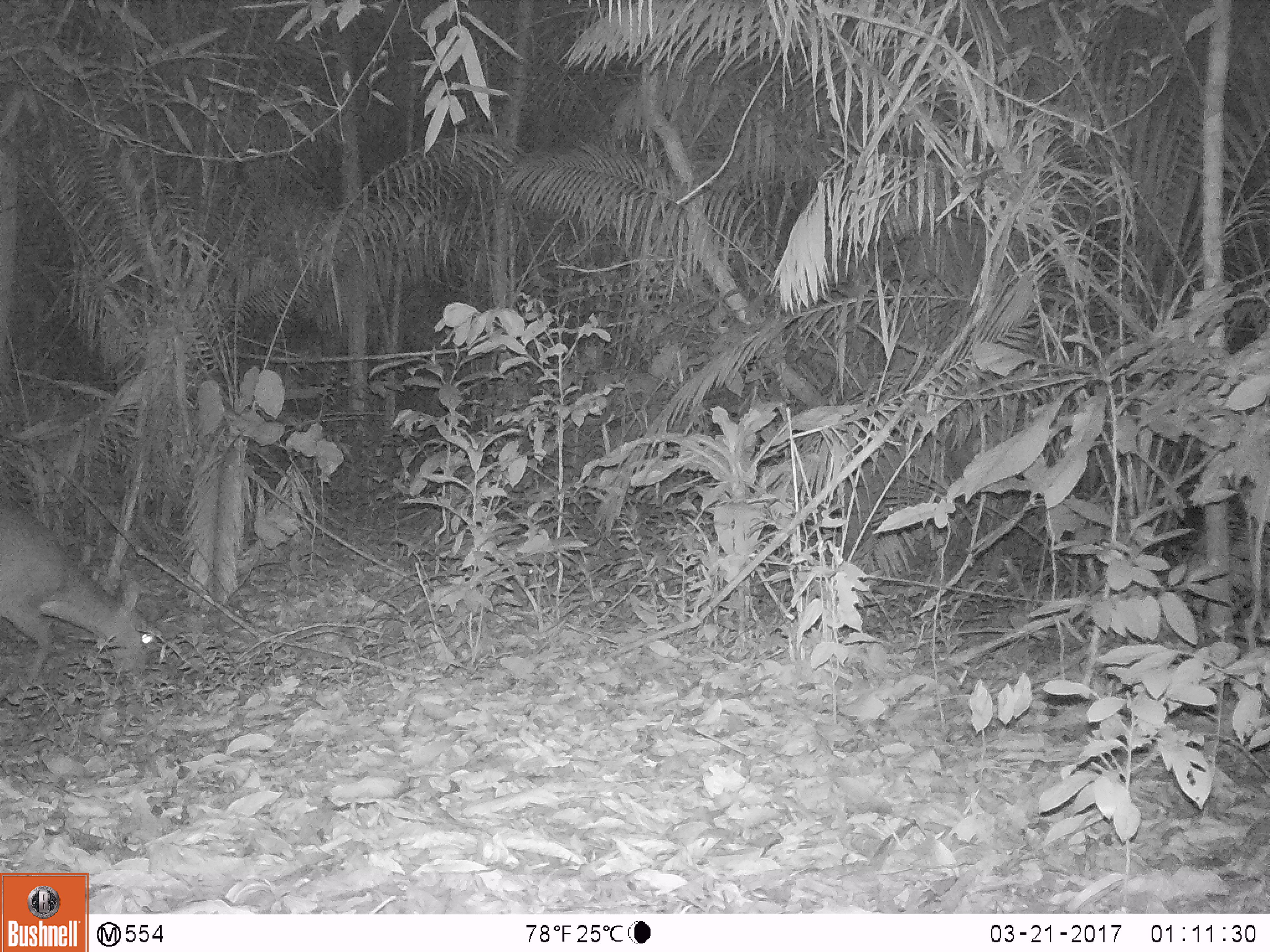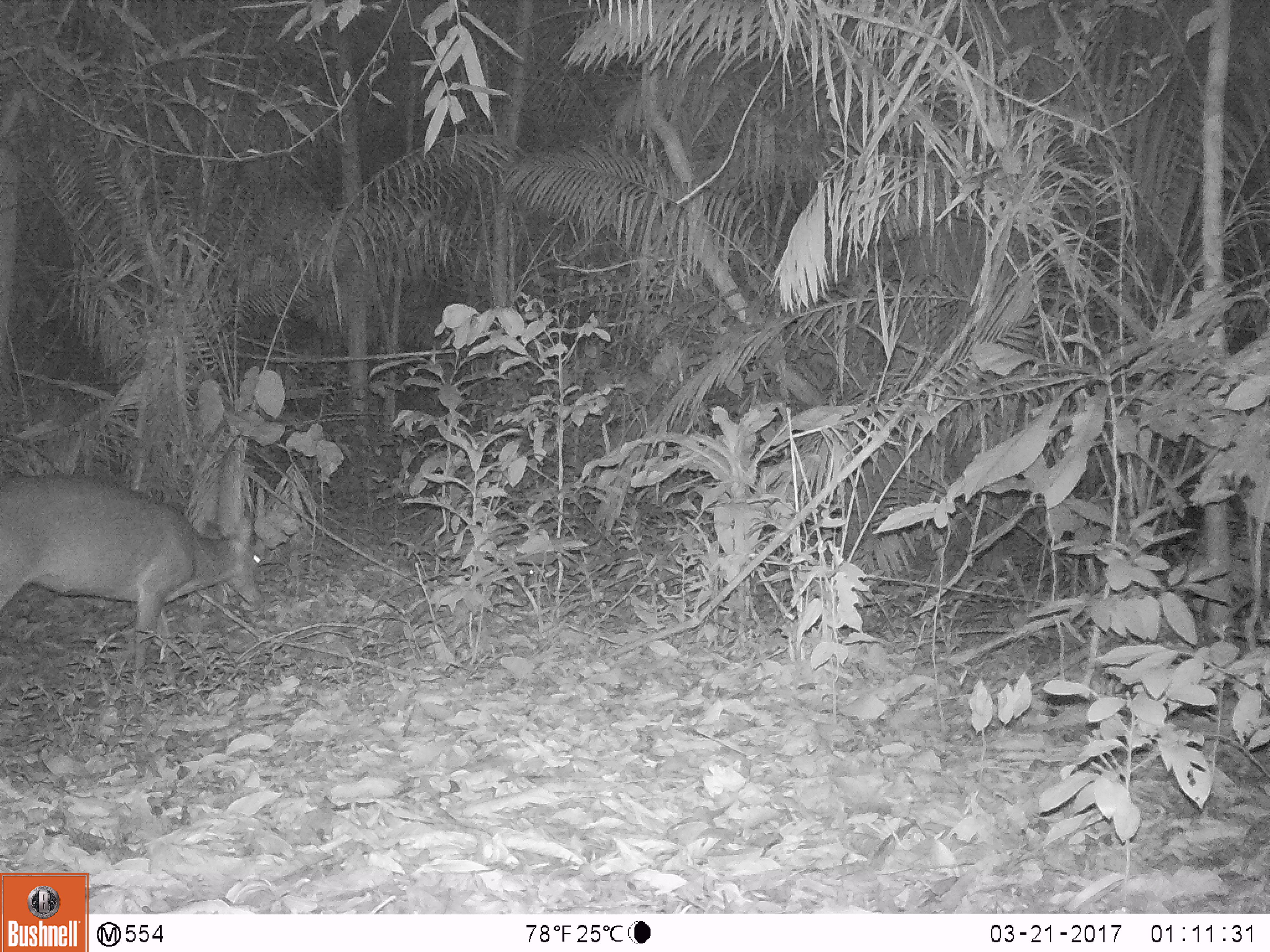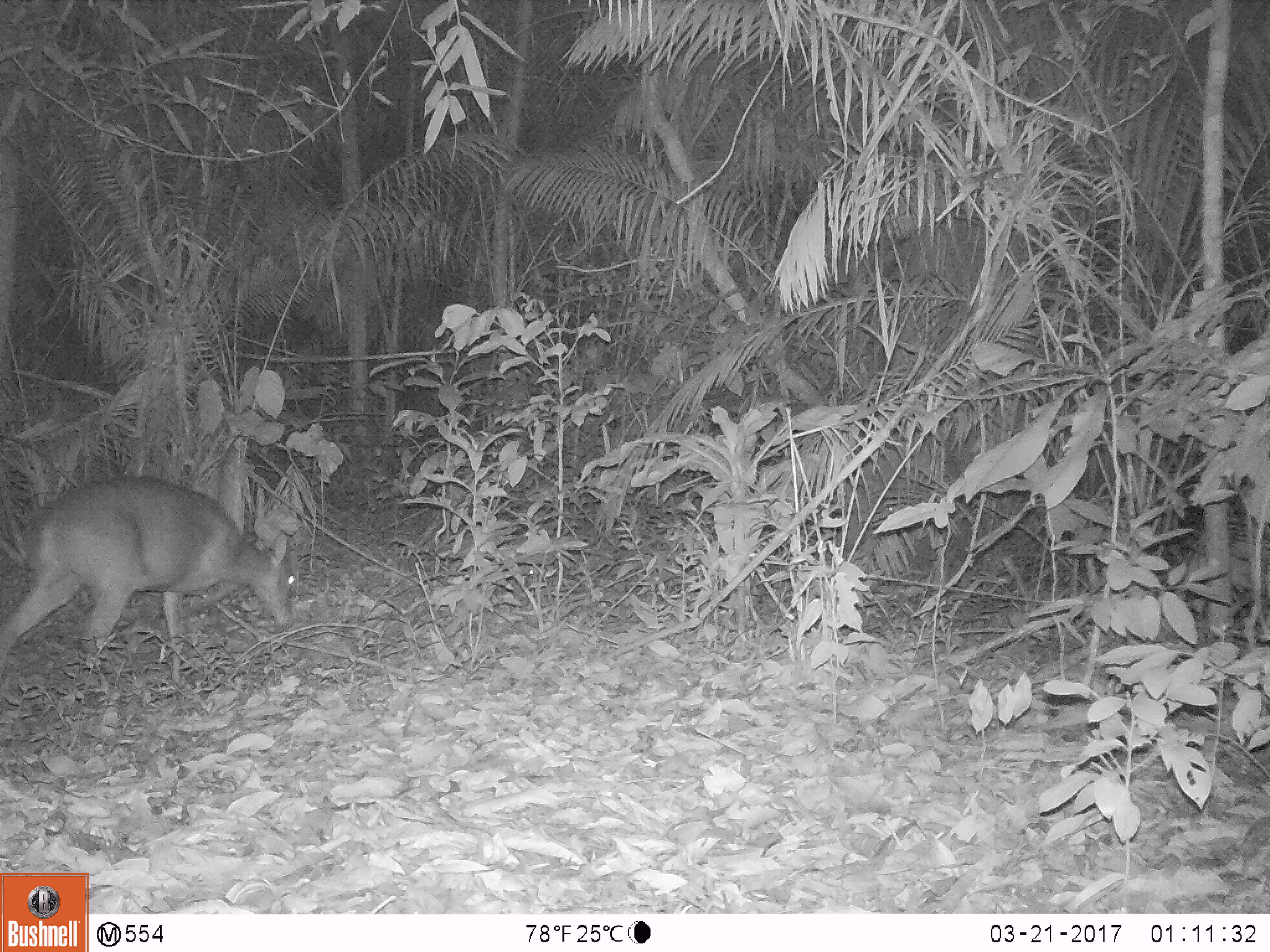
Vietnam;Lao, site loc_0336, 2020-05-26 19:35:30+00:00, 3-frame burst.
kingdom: Animalia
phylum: Chordata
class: Mammalia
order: Artiodactyla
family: Cervidae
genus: Muntiacus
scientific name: Muntiacus vuquangensis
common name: large-antlered muntjac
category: large antlered muntjac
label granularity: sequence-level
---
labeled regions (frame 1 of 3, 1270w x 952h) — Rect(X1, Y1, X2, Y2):
large antlered muntjac: Rect(0, 488, 154, 685)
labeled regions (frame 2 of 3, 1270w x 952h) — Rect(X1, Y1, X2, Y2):
large antlered muntjac: Rect(0, 471, 264, 673)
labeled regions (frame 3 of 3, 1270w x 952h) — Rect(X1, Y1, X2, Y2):
large antlered muntjac: Rect(0, 474, 294, 674)